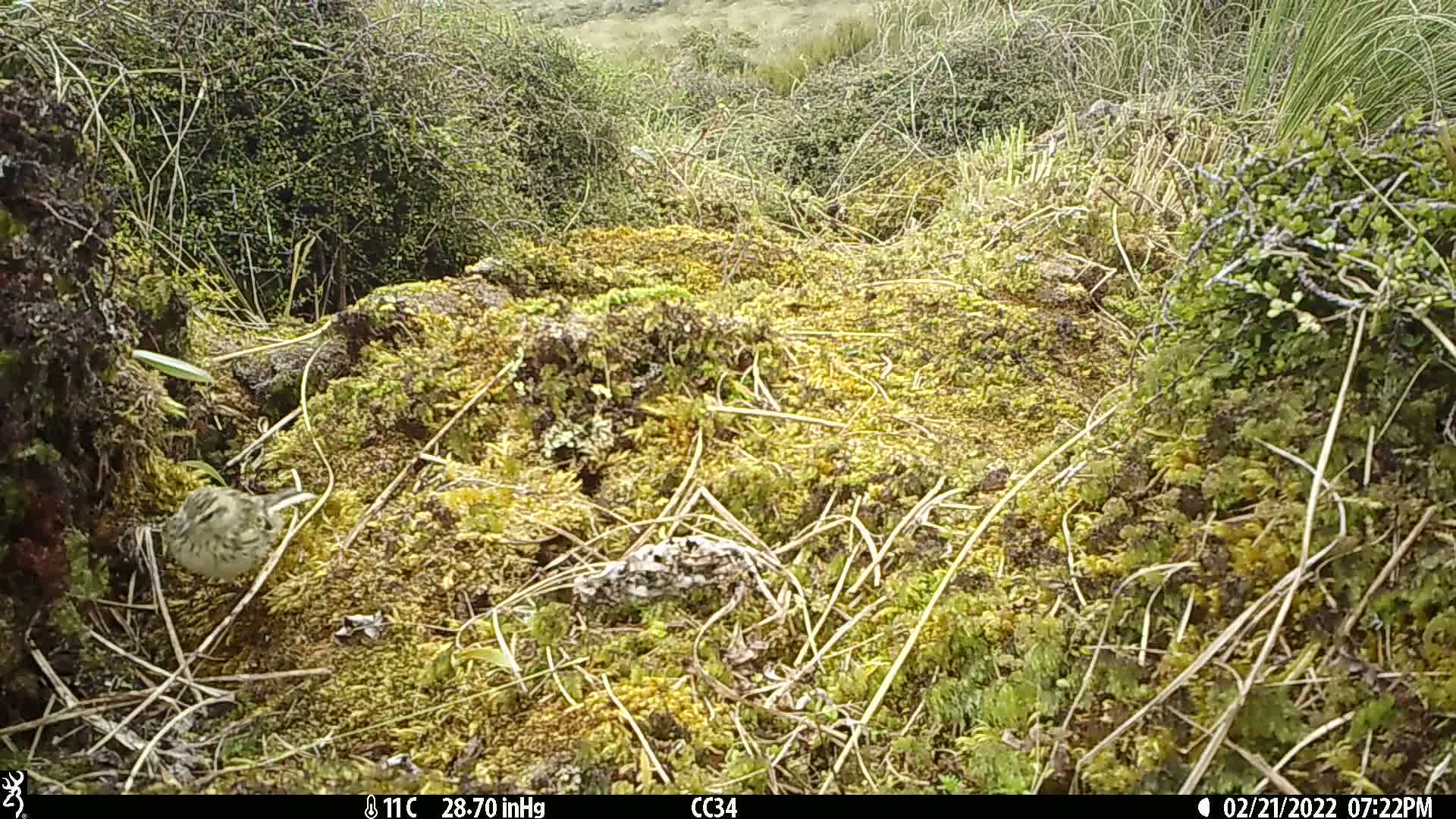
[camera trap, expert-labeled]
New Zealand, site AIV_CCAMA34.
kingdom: Animalia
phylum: Chordata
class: Aves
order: Passeriformes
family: Motacillidae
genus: Anthus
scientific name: Anthus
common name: pipit